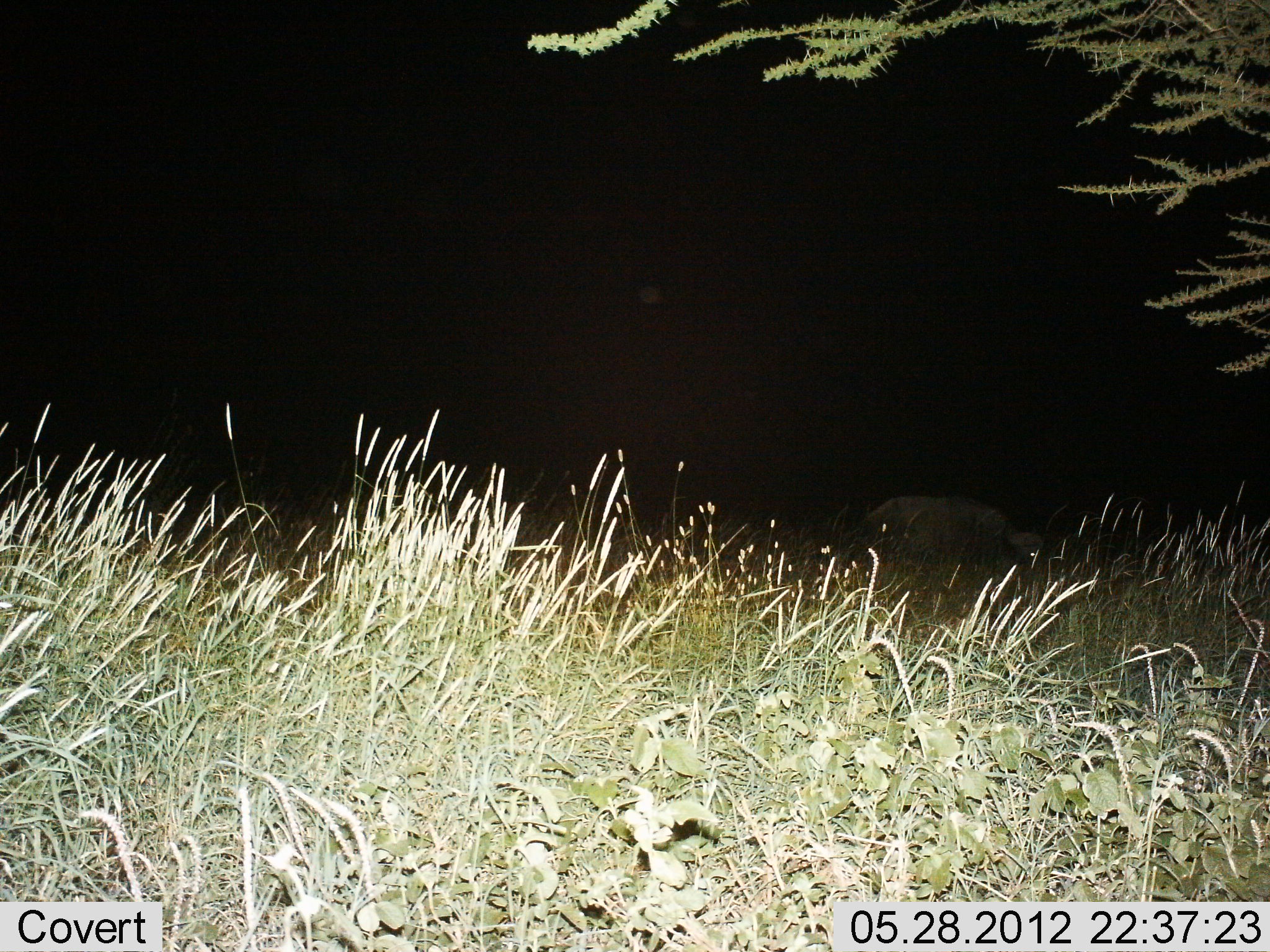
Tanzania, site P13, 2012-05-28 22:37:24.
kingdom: Animalia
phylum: Chordata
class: Mammalia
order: Artiodactyla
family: Hippopotamidae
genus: Hippopotamus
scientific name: Hippopotamus amphibius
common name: hippopotamus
Hippopotamus (Hippopotamus amphibius), count 1. Behavior (volunteer vote fractions): standing 50%, resting 0%, moving 50%, interacting 0%. Young present (vote fraction): 0%. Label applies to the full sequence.